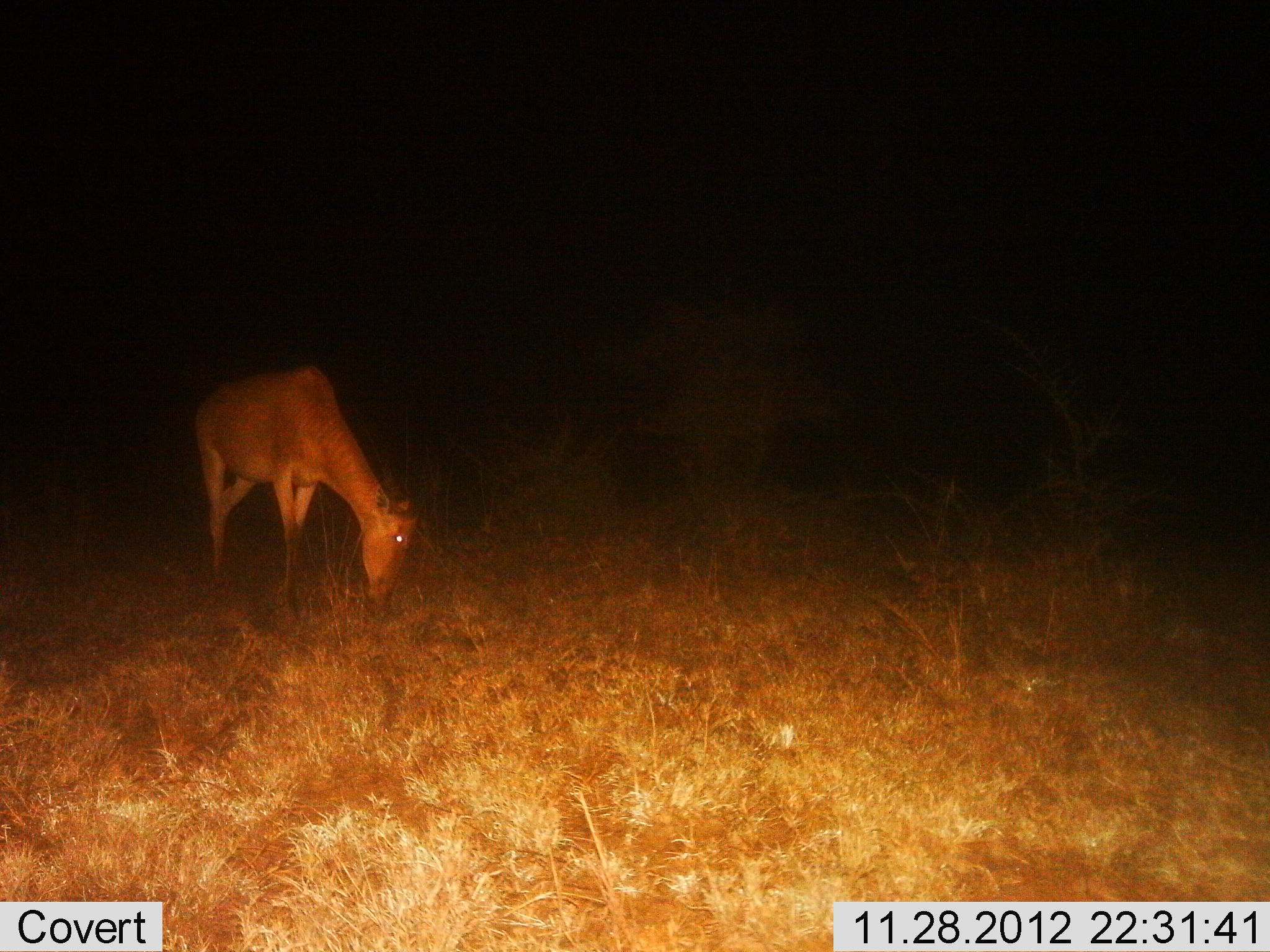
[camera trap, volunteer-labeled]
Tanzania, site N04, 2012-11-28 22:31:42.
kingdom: Animalia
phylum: Chordata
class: Mammalia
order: Artiodactyla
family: Bovidae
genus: Alcelaphus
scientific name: Alcelaphus buselaphus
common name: hartebeest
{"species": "hartebeest (Alcelaphus buselaphus)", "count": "1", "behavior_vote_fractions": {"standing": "0%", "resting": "0%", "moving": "0%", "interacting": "0%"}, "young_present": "0%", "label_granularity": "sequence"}